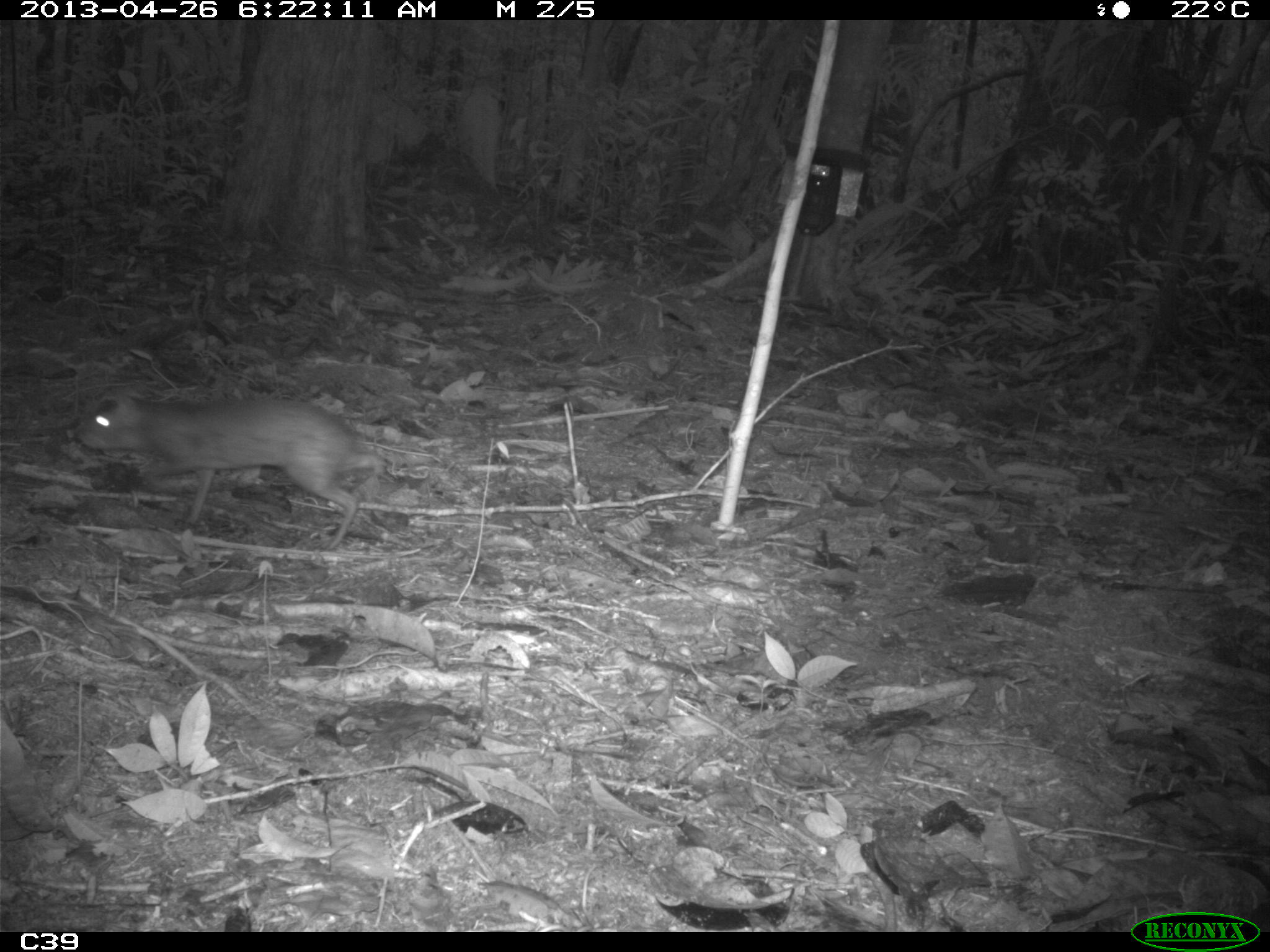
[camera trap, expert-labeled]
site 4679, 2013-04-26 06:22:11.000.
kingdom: Animalia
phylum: Chordata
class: Mammalia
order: Rodentia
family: Dasyproctidae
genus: Myoprocta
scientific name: Myoprocta pratti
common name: green acouchi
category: myoprocta pratii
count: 1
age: adult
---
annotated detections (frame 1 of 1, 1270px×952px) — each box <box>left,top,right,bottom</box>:
myoprocta pratii: <box>71,388,393,550</box>